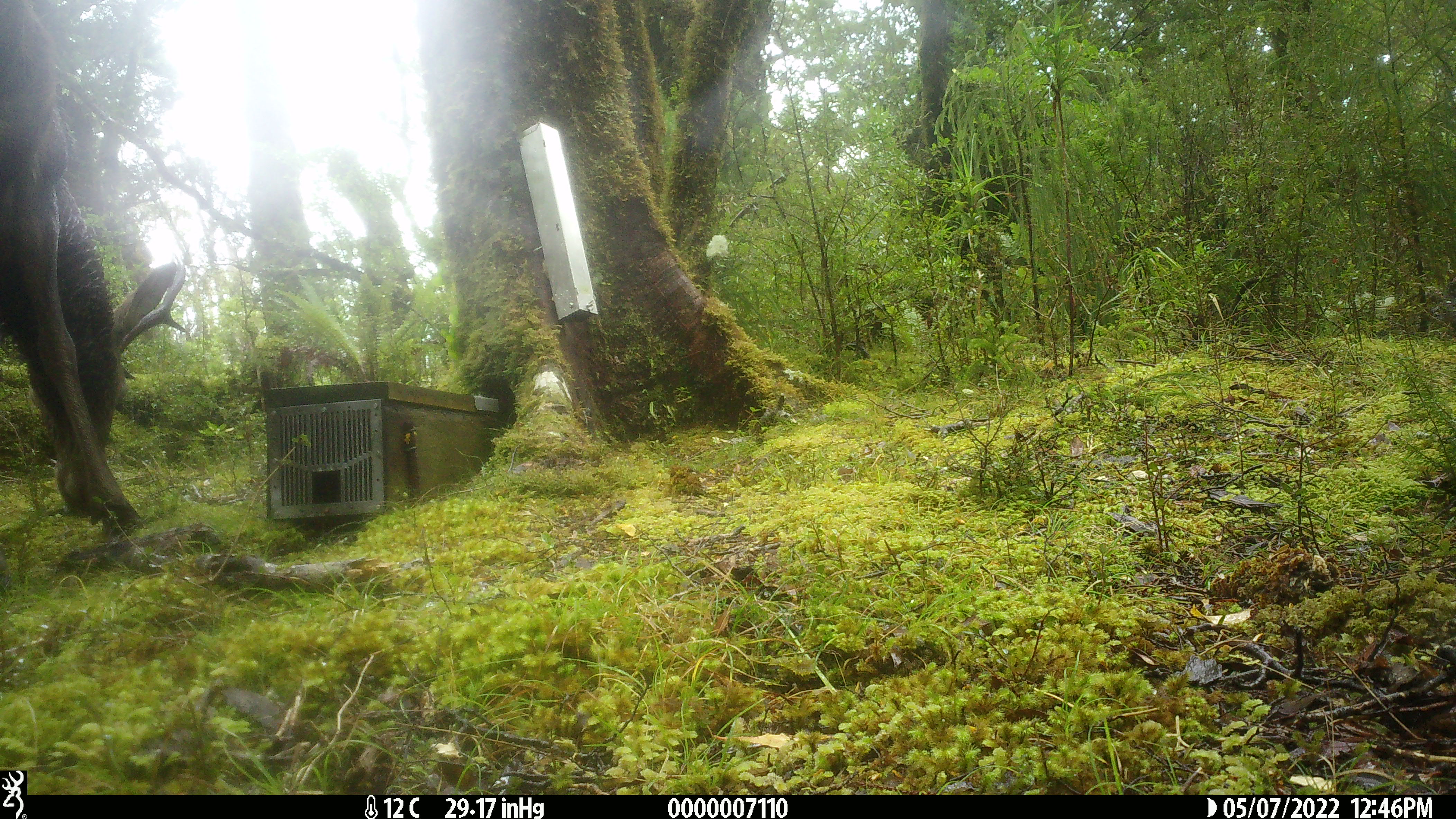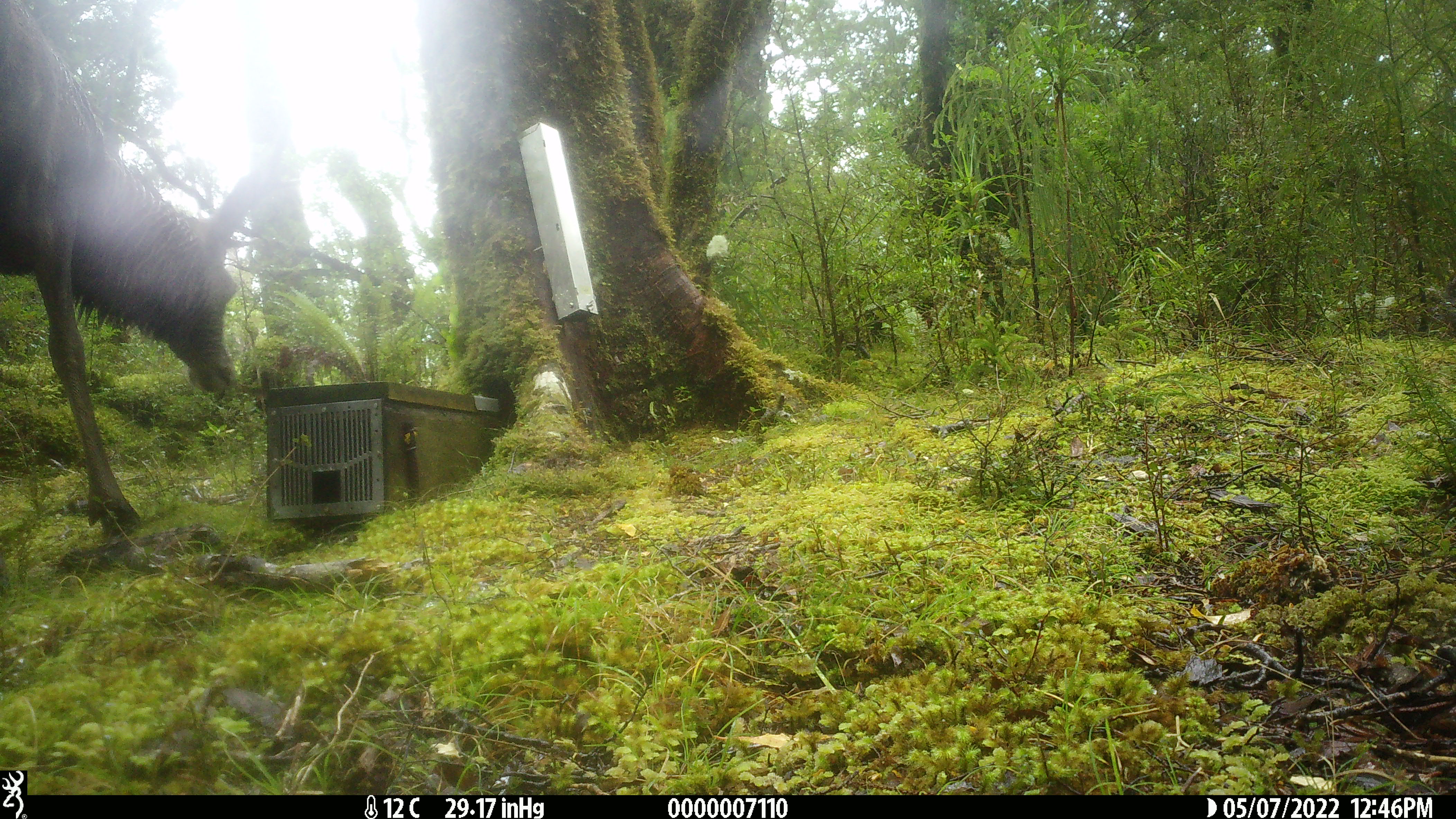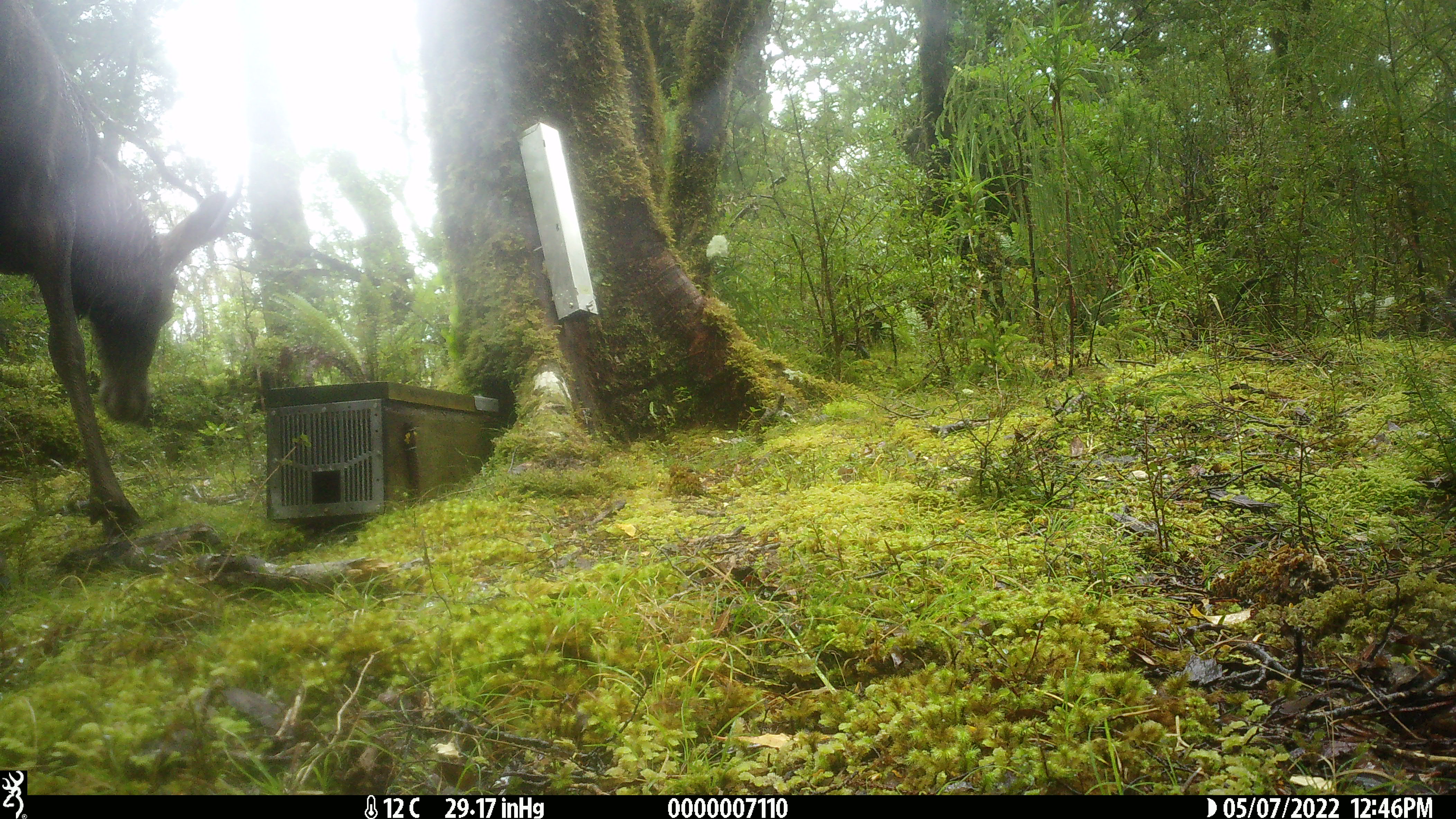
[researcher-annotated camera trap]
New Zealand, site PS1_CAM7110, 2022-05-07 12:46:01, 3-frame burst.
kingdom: Animalia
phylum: Chordata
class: Mammalia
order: Artiodactyla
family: Cervidae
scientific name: Cervidae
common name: deer